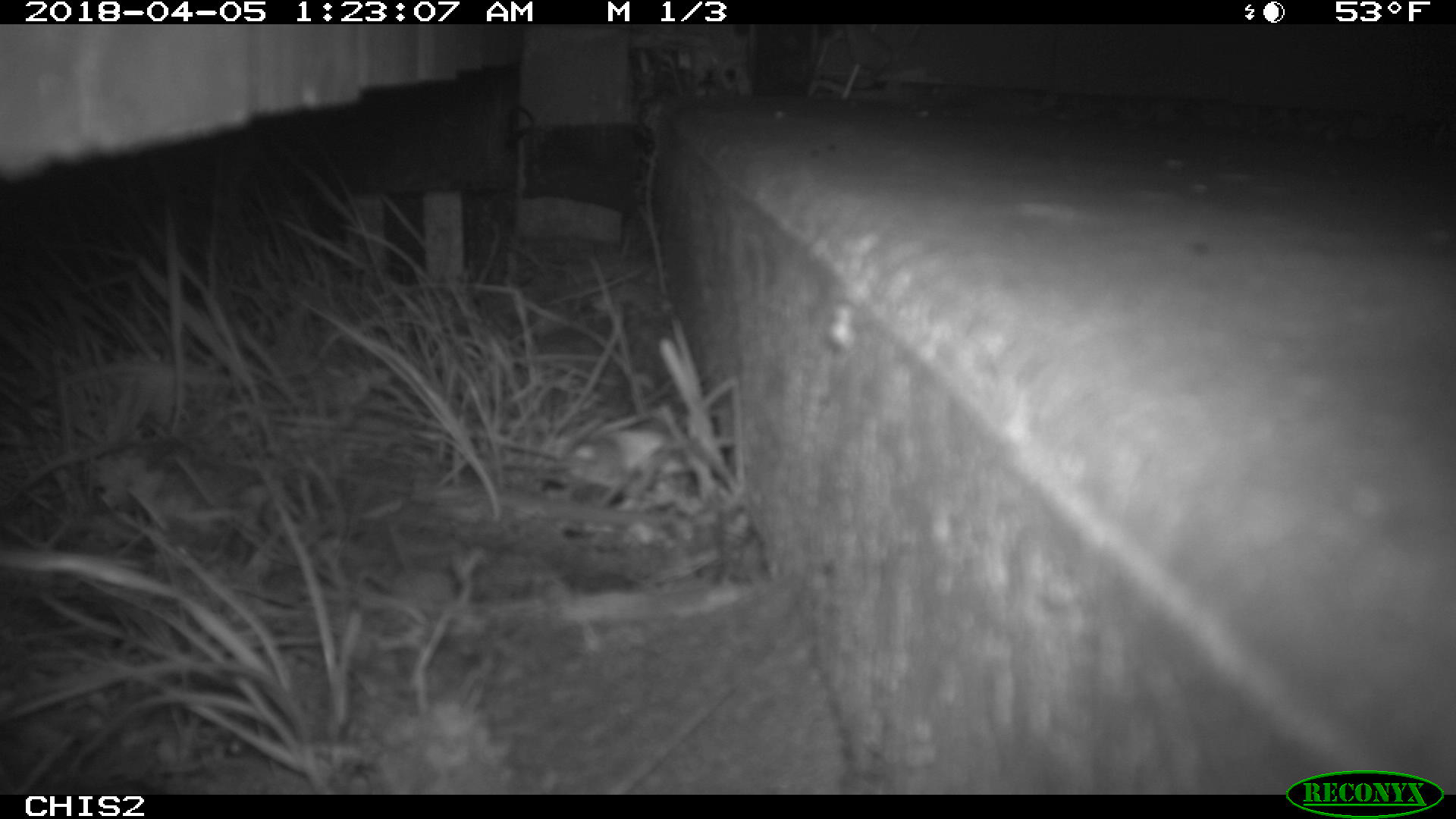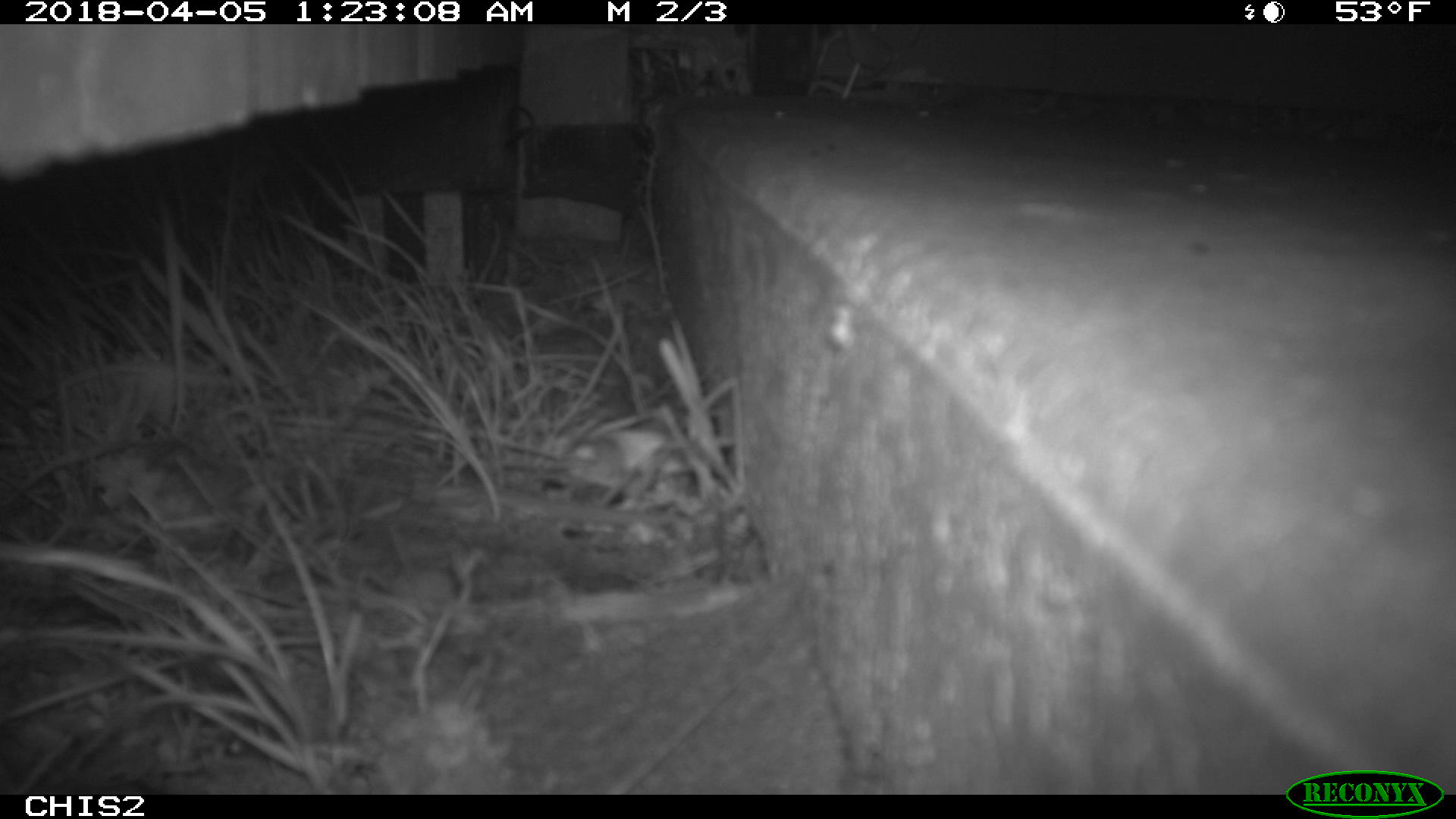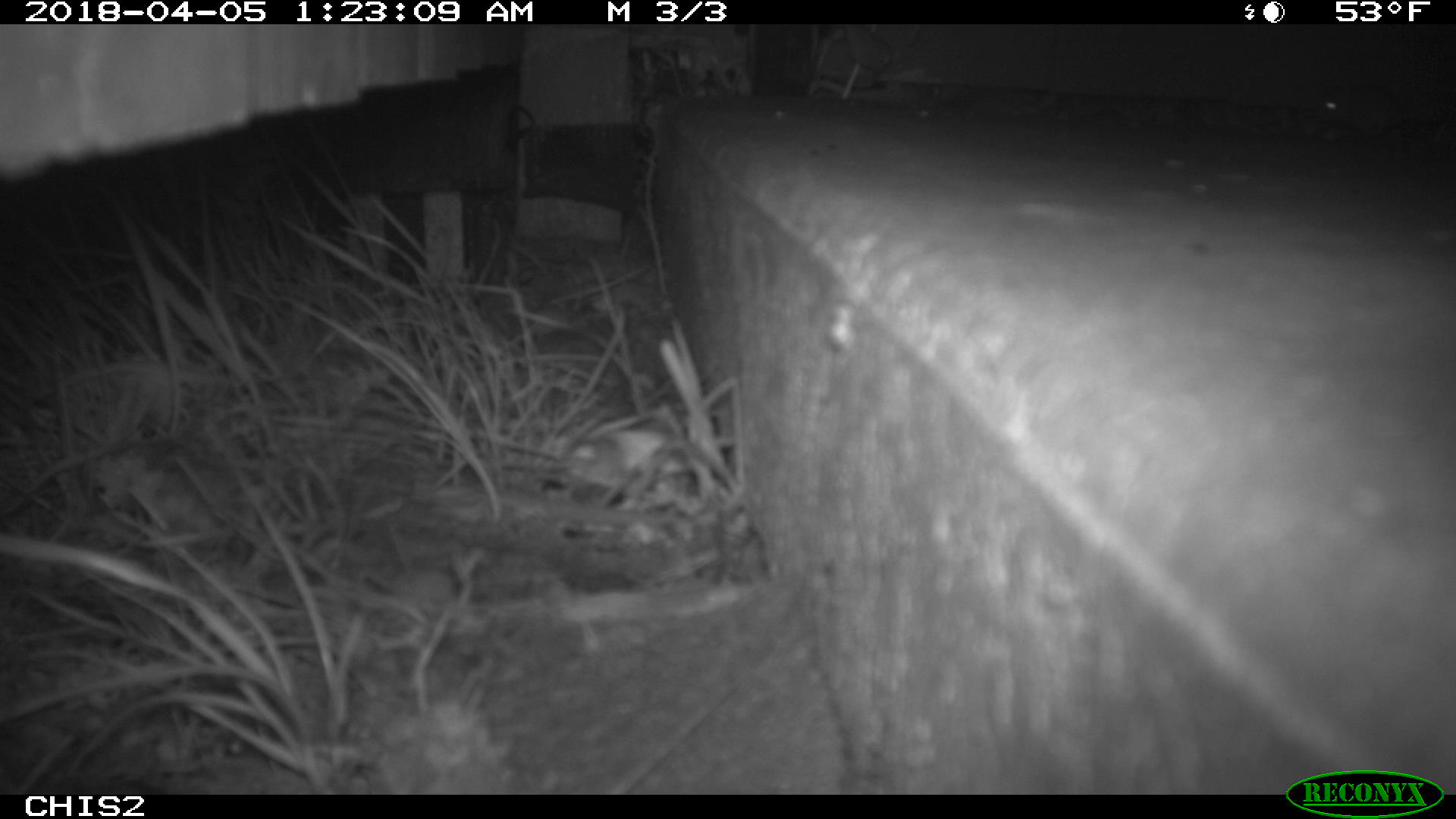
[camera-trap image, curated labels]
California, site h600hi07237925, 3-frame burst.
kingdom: Animalia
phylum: Chordata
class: Mammalia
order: Rodentia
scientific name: Rodentia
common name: rodent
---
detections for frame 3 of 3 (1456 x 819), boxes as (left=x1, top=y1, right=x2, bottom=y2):
rodent: (left=1318, top=82, right=1403, bottom=133)